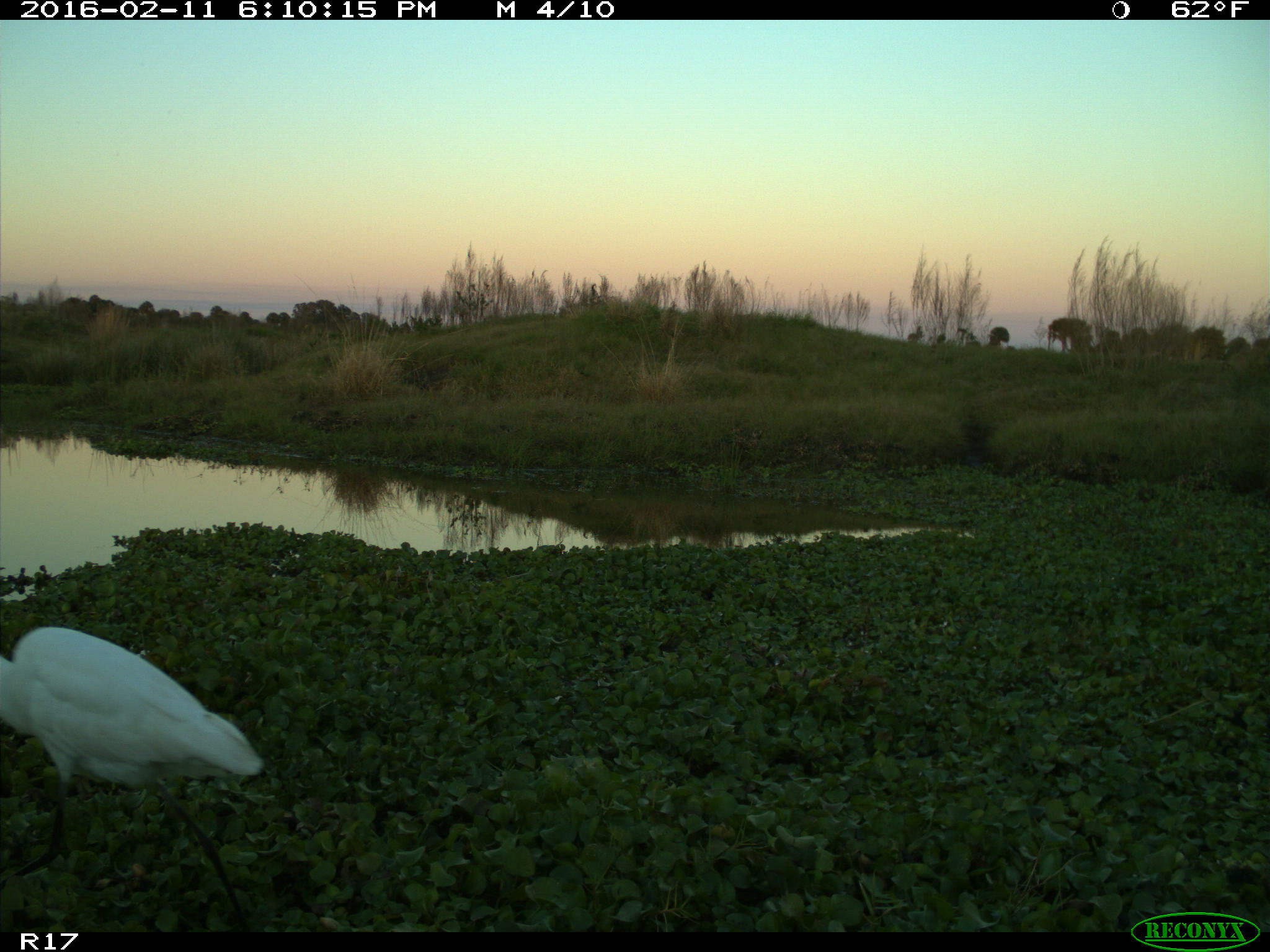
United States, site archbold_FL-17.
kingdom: Animalia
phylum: Chordata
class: Aves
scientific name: Aves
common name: birds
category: unidentified bird